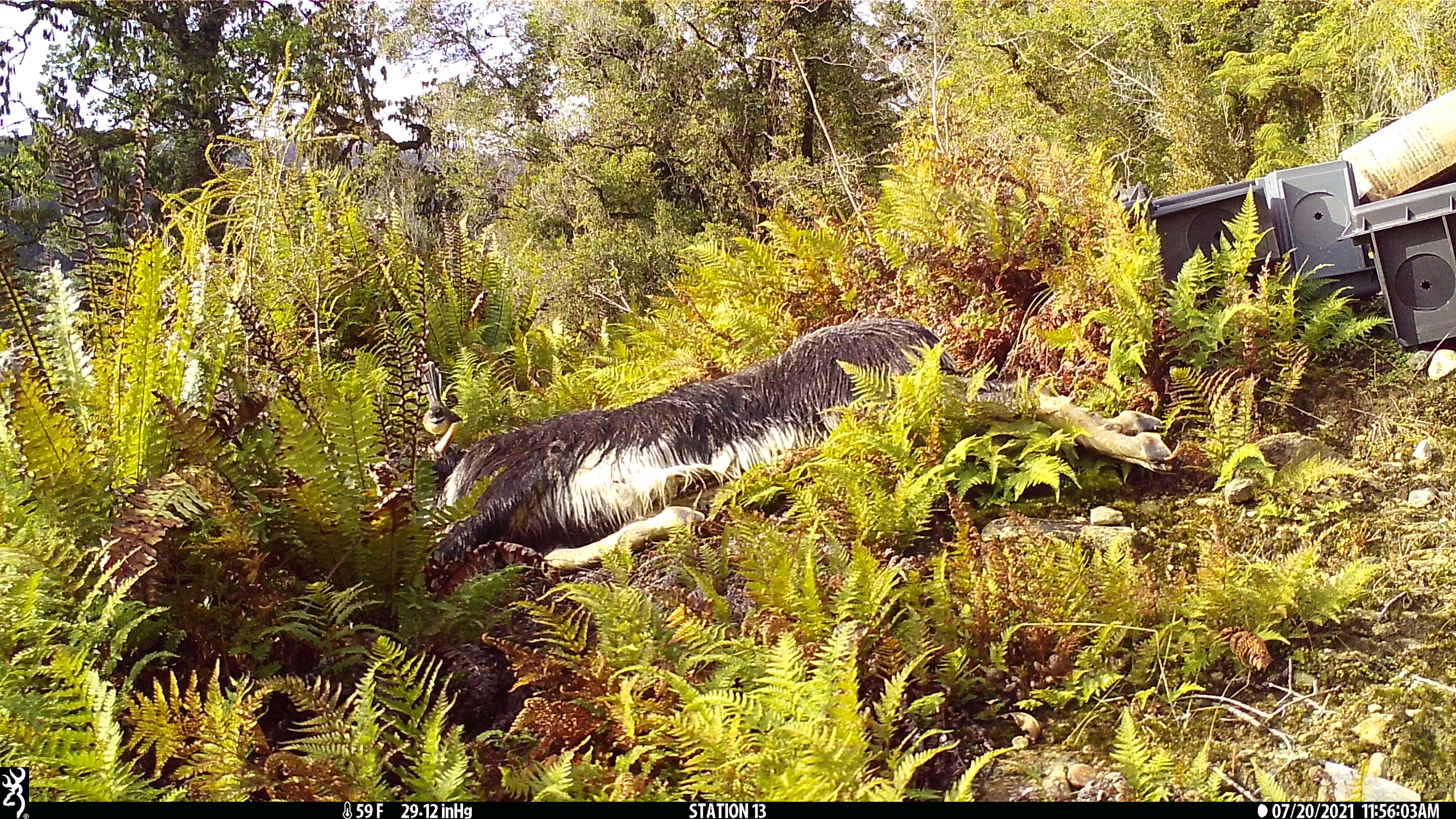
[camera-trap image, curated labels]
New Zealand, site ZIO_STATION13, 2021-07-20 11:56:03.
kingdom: Animalia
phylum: Chordata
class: Aves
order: Passeriformes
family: Rhipiduridae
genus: Rhipidura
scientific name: Rhipidura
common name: fantails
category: fantail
Fantail (fantails) (Rhipidura).